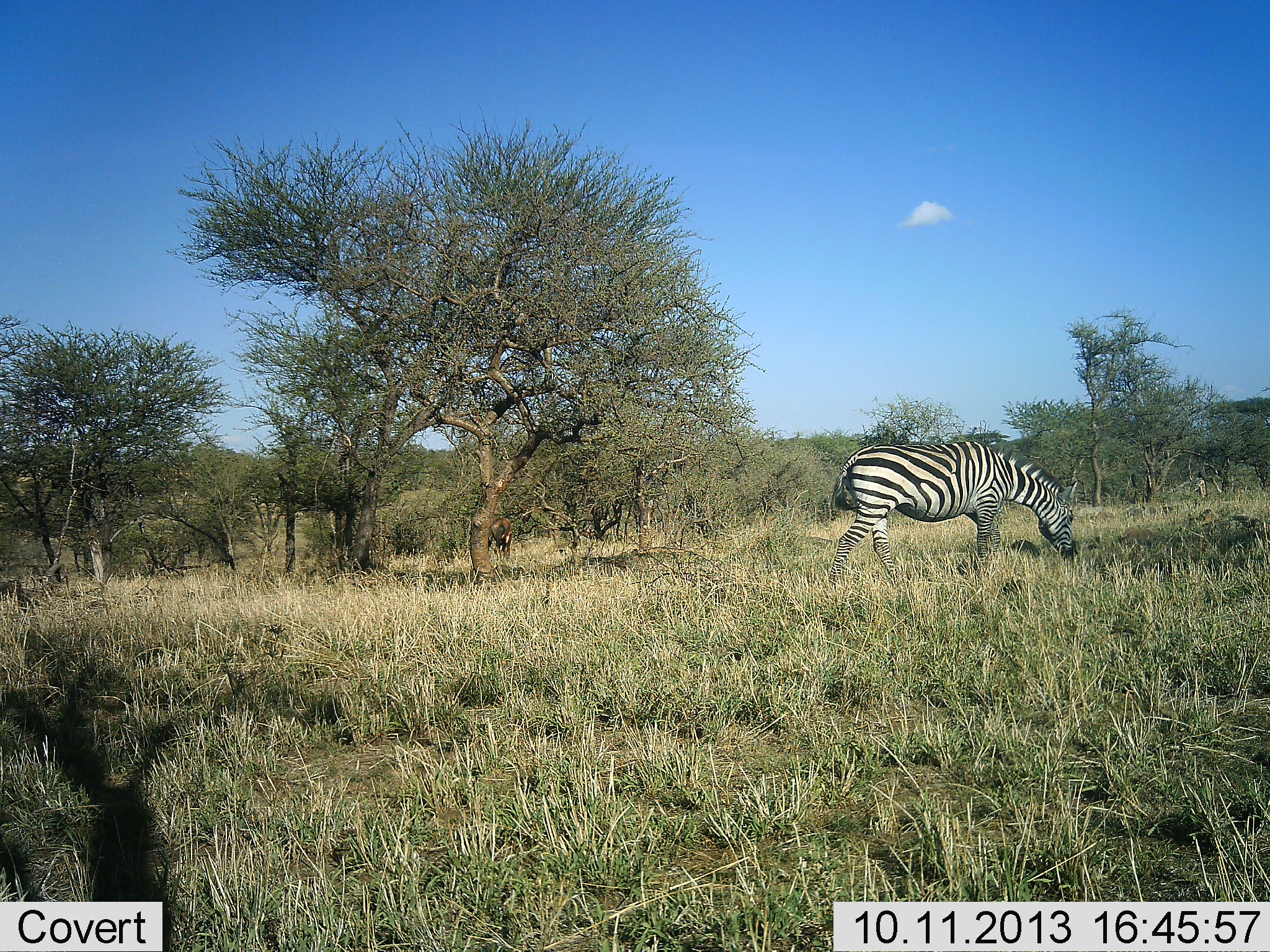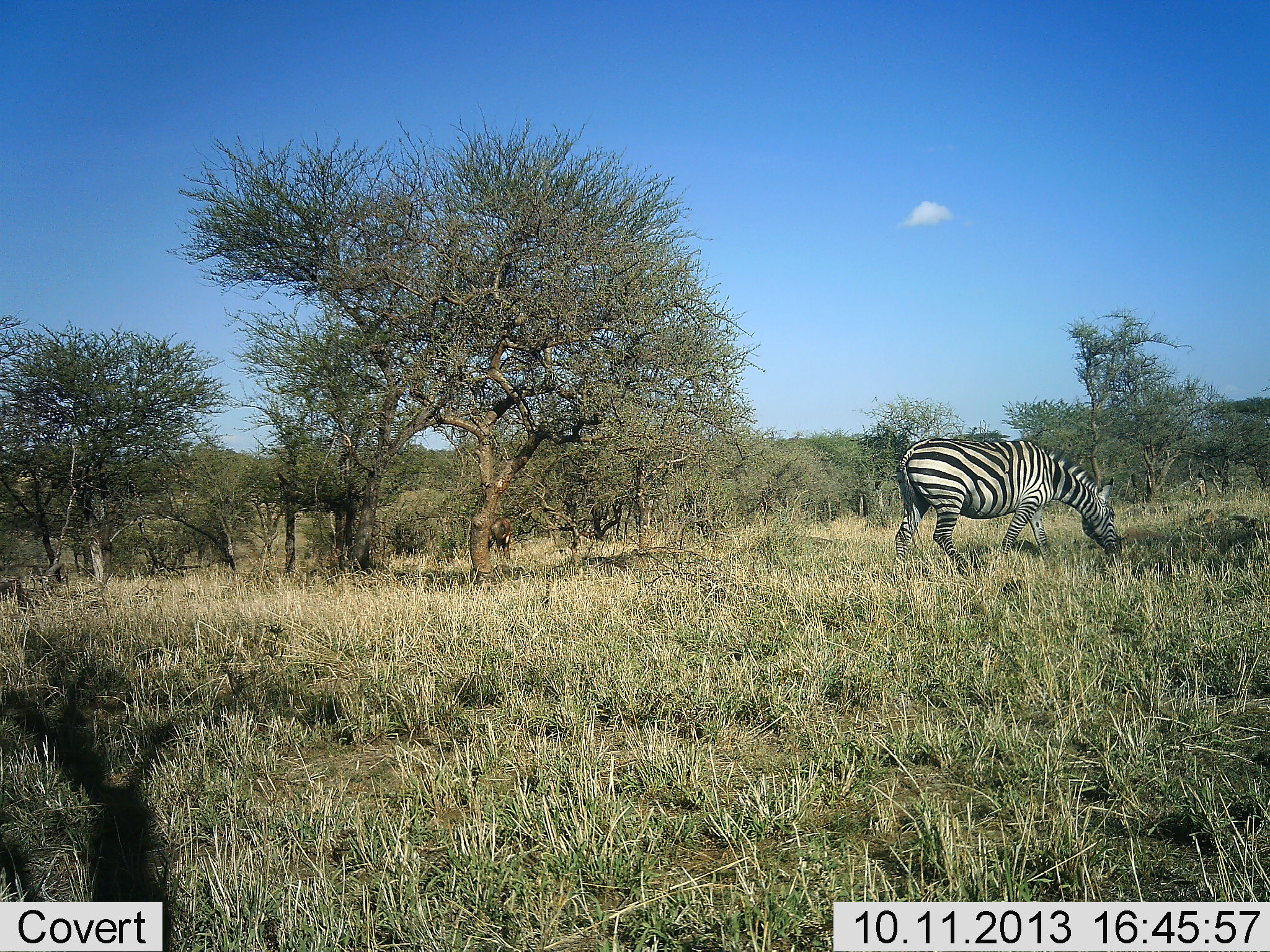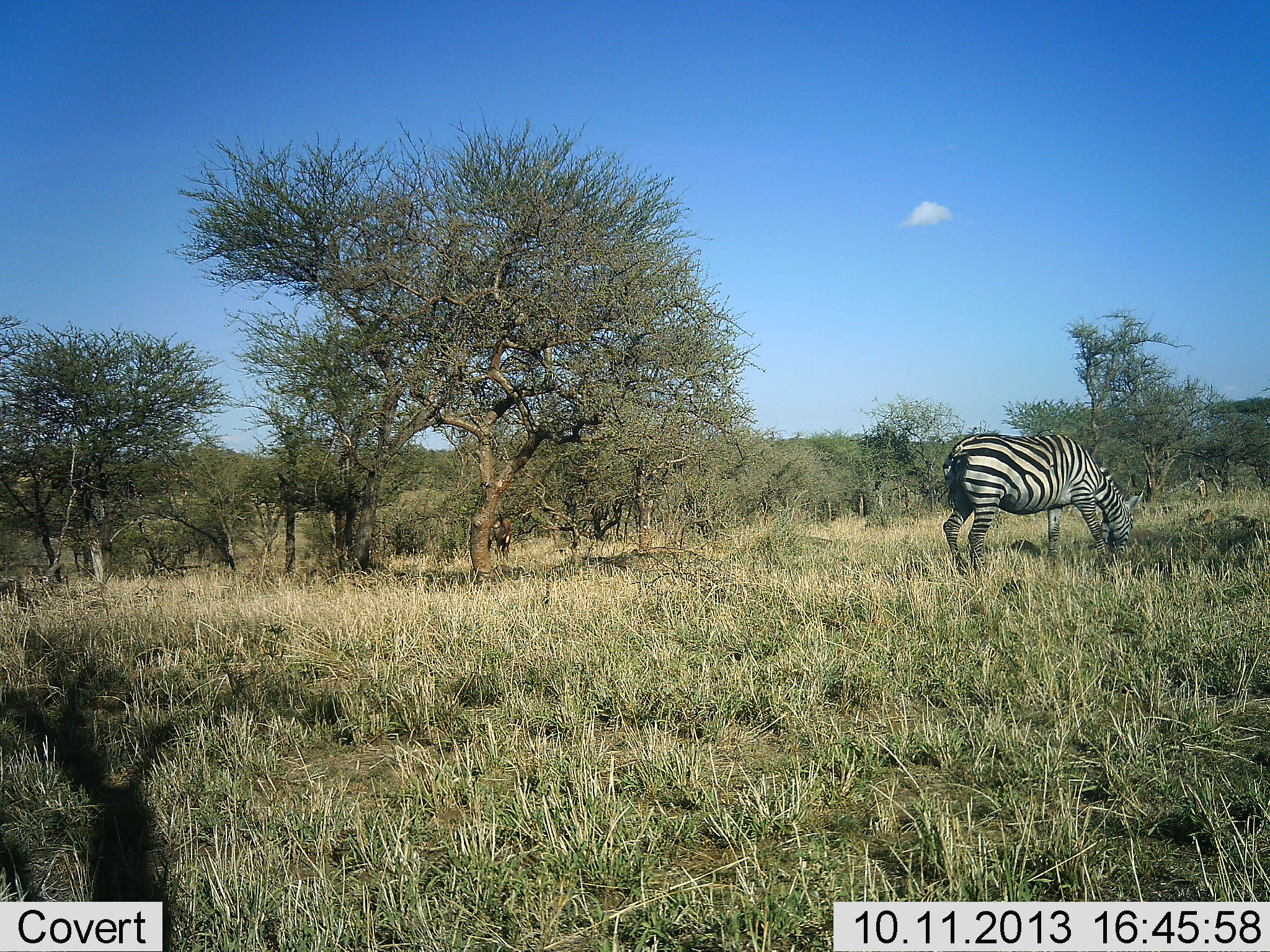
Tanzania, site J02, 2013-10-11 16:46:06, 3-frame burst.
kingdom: Animalia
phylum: Chordata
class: Mammalia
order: Perissodactyla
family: Equidae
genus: Equus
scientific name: Equus quagga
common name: plains zebra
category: zebra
Zebra (plains zebra) (Equus quagga), count 1. Behavior (volunteer vote fractions): standing 12%, resting 0%, moving 62%, interacting 0%. Young present (vote fraction): 0%. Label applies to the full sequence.